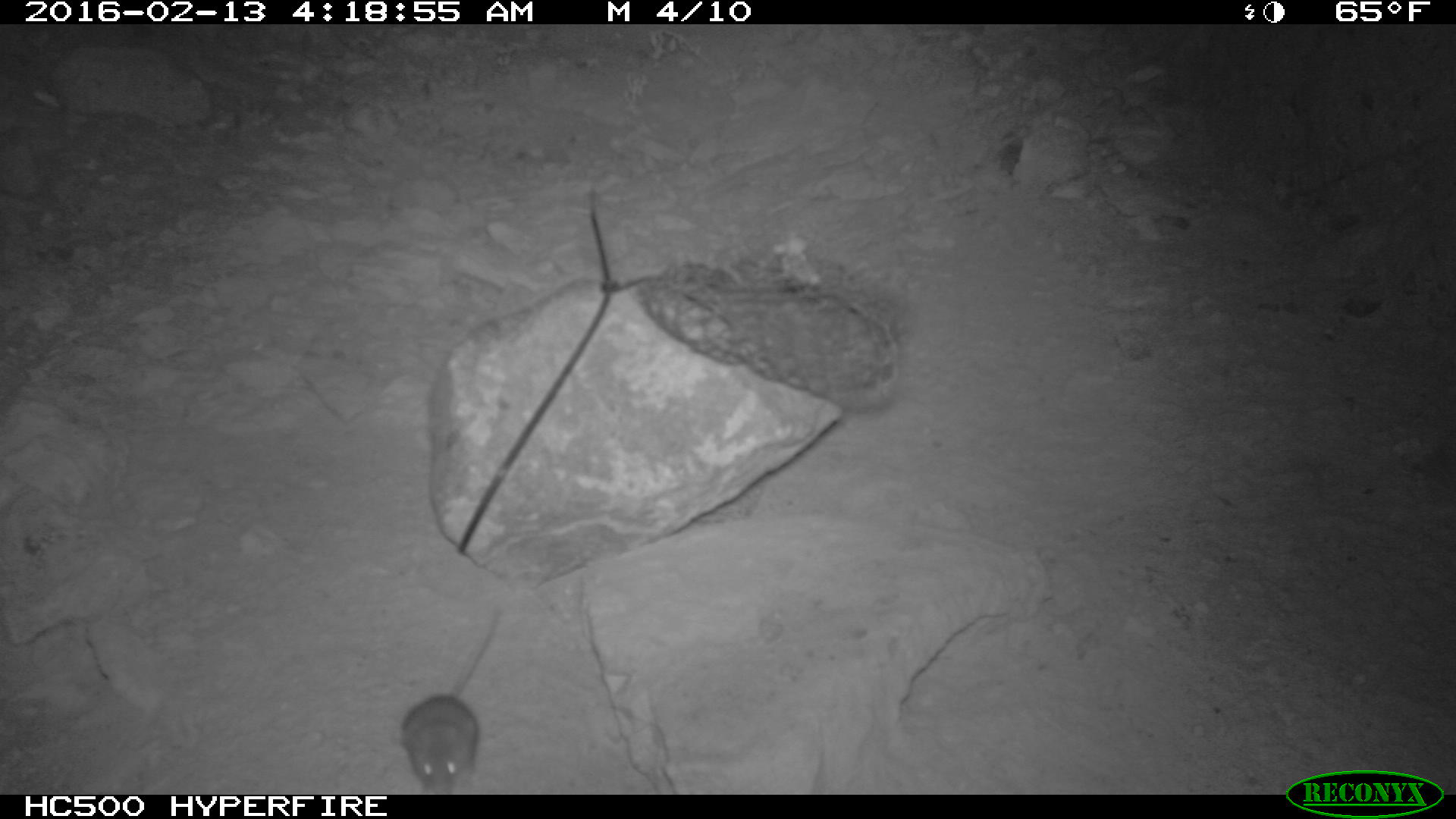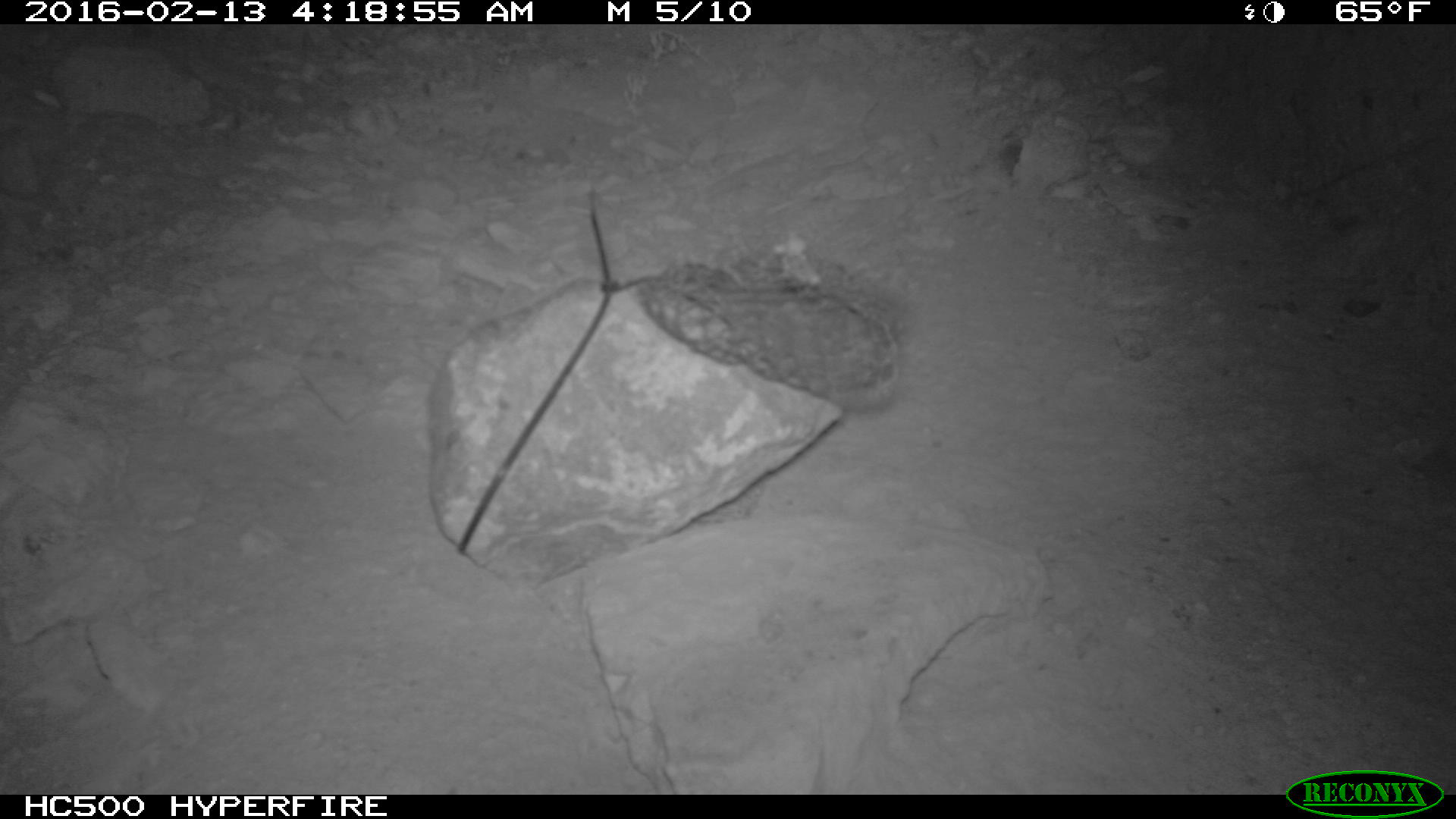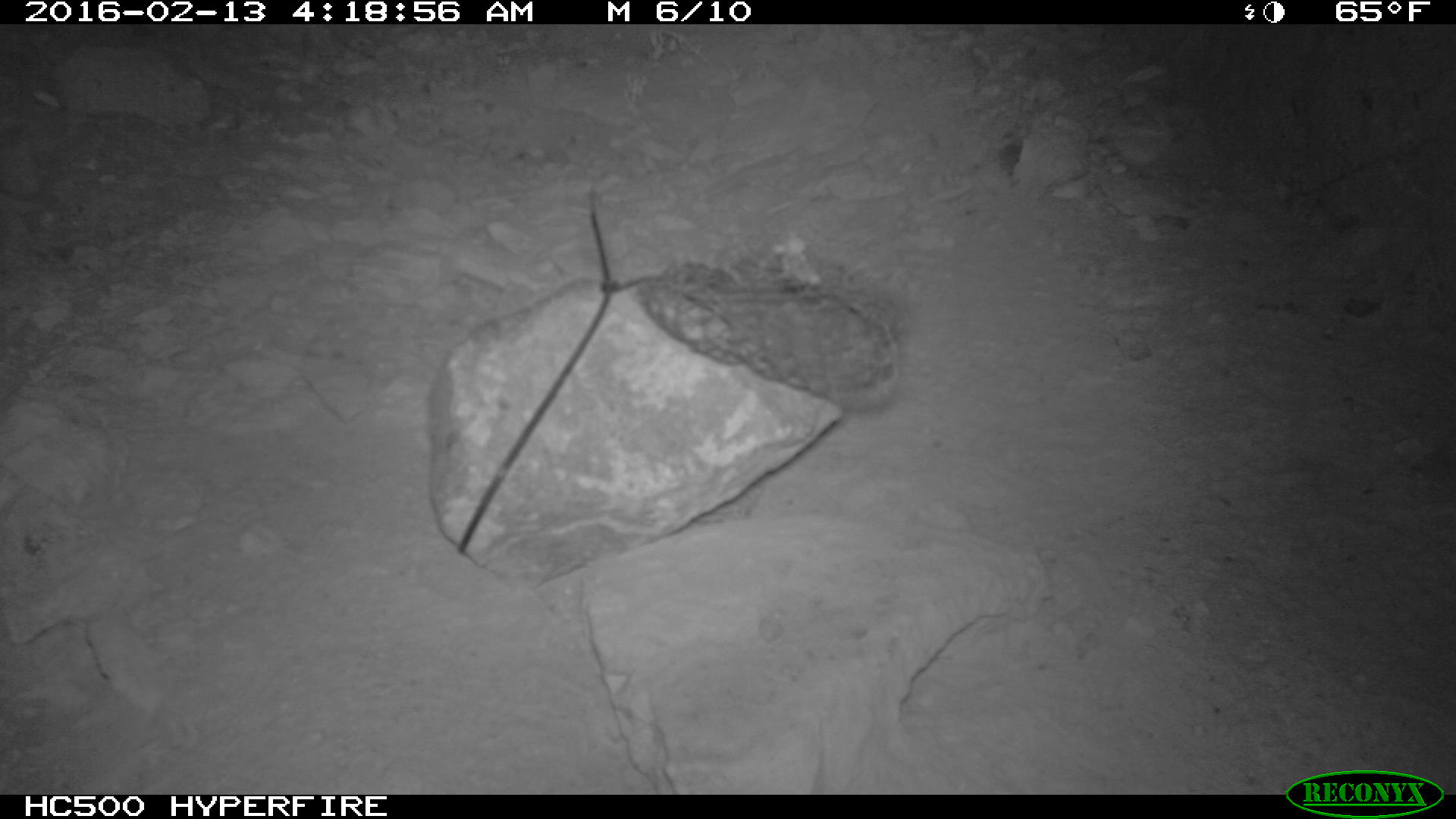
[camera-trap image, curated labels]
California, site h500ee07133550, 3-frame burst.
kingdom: Animalia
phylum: Chordata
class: Mammalia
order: Rodentia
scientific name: Rodentia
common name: rodent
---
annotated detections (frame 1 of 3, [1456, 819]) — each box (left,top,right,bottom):
rodent: (400,606,500,795)